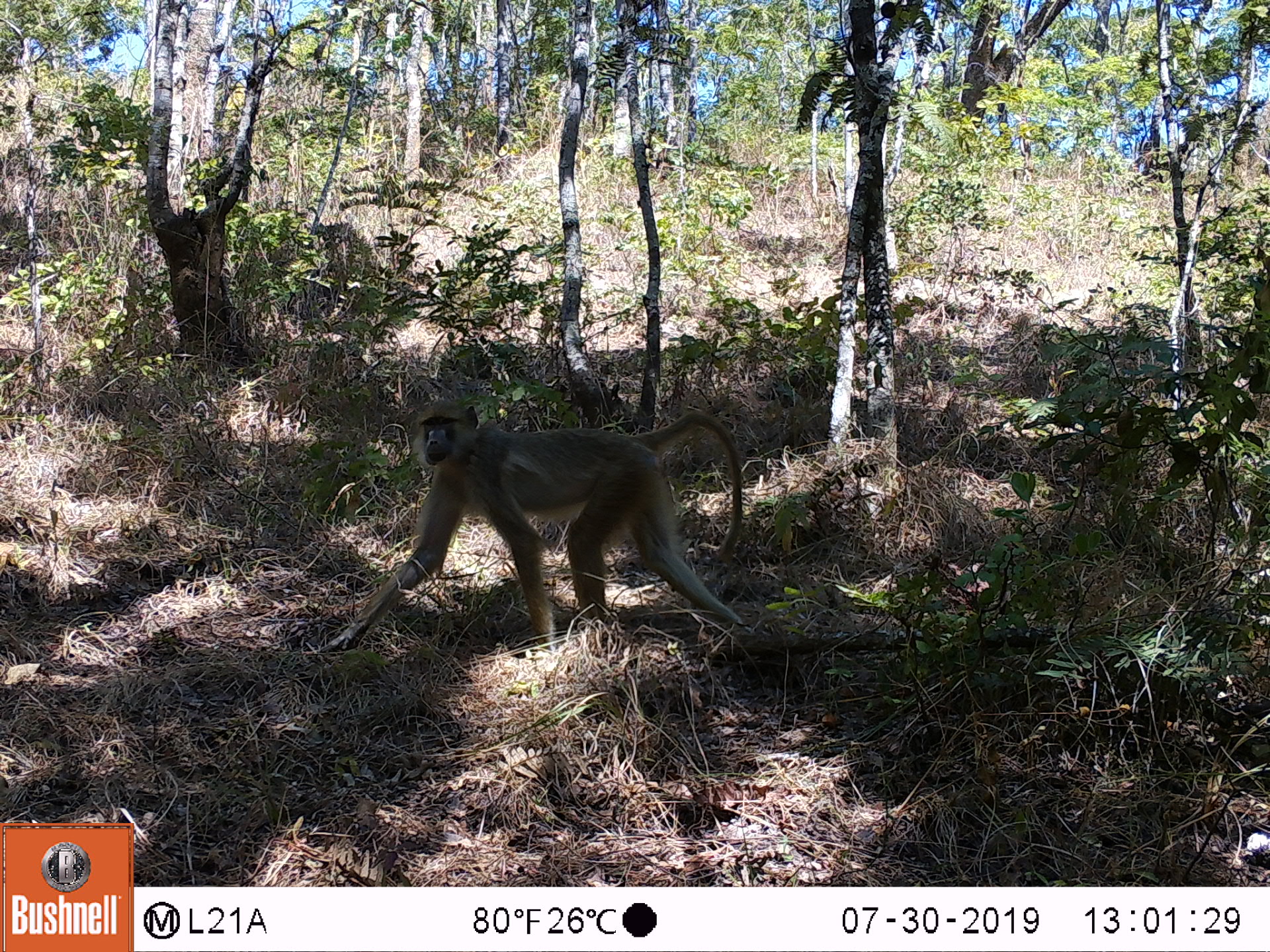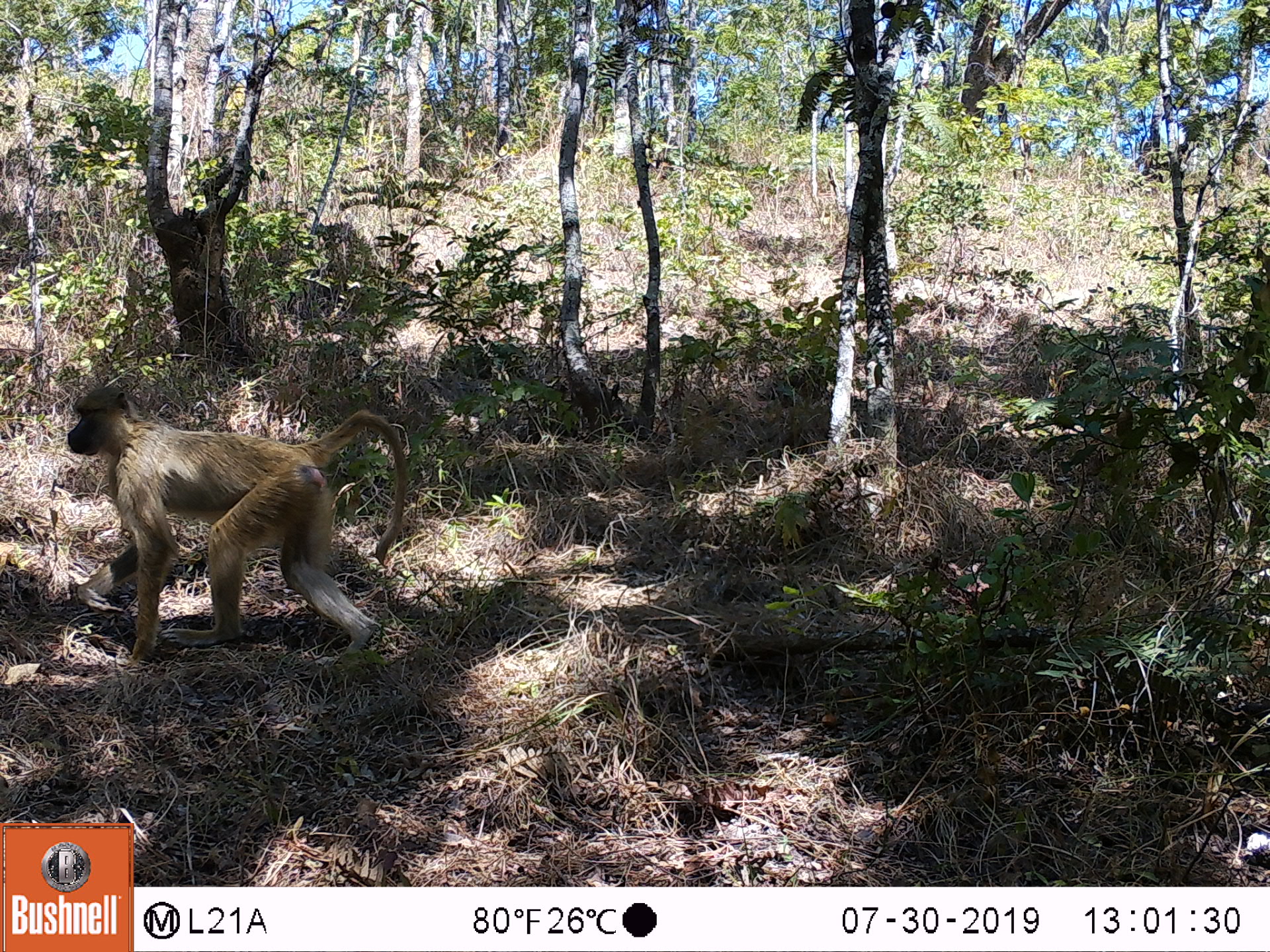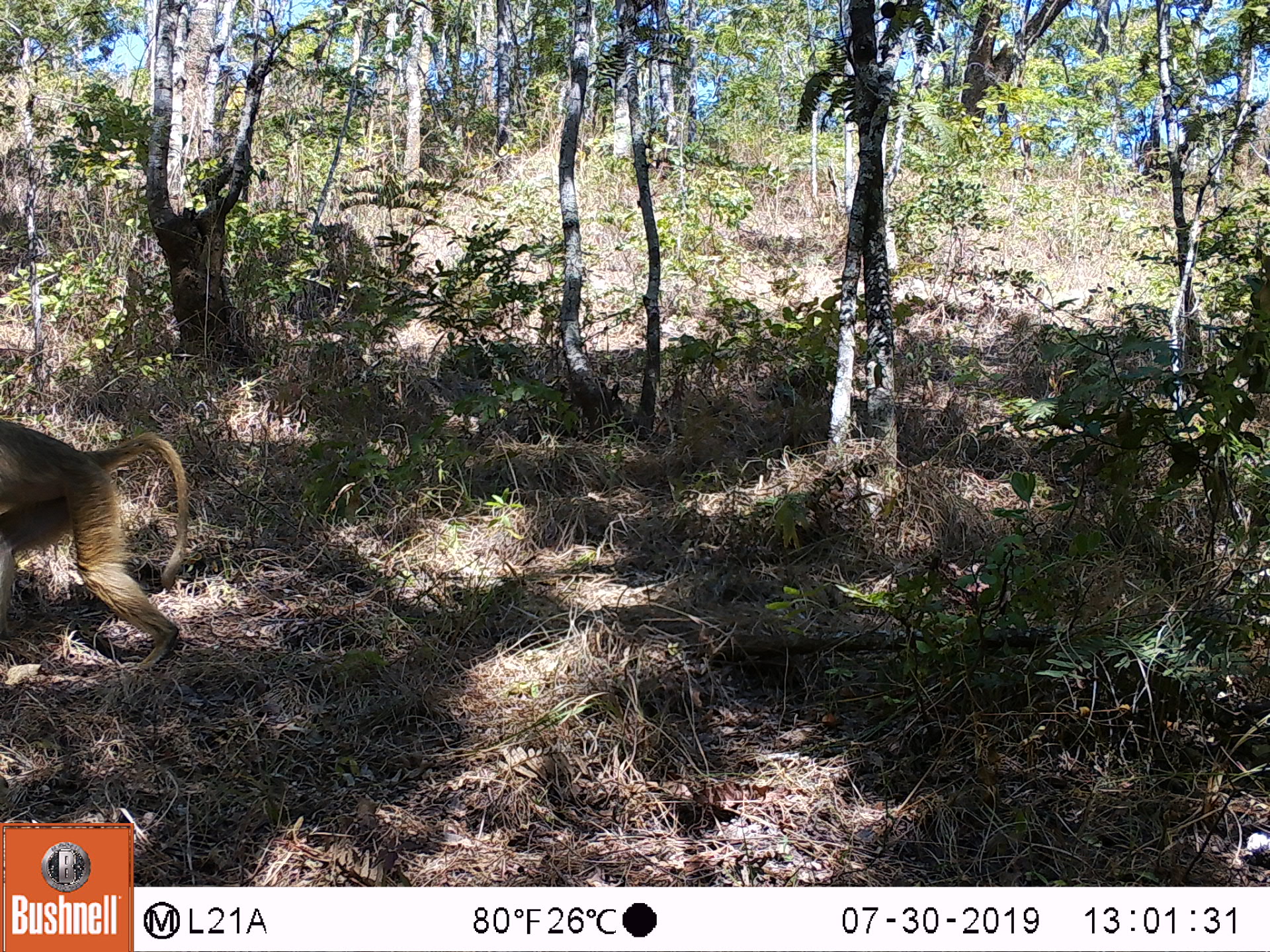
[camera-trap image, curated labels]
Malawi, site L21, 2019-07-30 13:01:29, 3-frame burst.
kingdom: Animalia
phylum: Chordata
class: Mammalia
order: Primates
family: Cercopithecidae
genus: Papio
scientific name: Papio cynocephalus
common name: yellow baboon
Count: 1.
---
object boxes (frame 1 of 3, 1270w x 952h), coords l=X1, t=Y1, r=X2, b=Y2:
yellow baboon: l=330, t=399, r=745, b=644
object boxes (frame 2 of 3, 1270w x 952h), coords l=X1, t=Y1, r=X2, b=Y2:
yellow baboon: l=49, t=378, r=415, b=656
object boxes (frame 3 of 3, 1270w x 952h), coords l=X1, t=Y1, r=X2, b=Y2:
yellow baboon: l=2, t=405, r=196, b=686